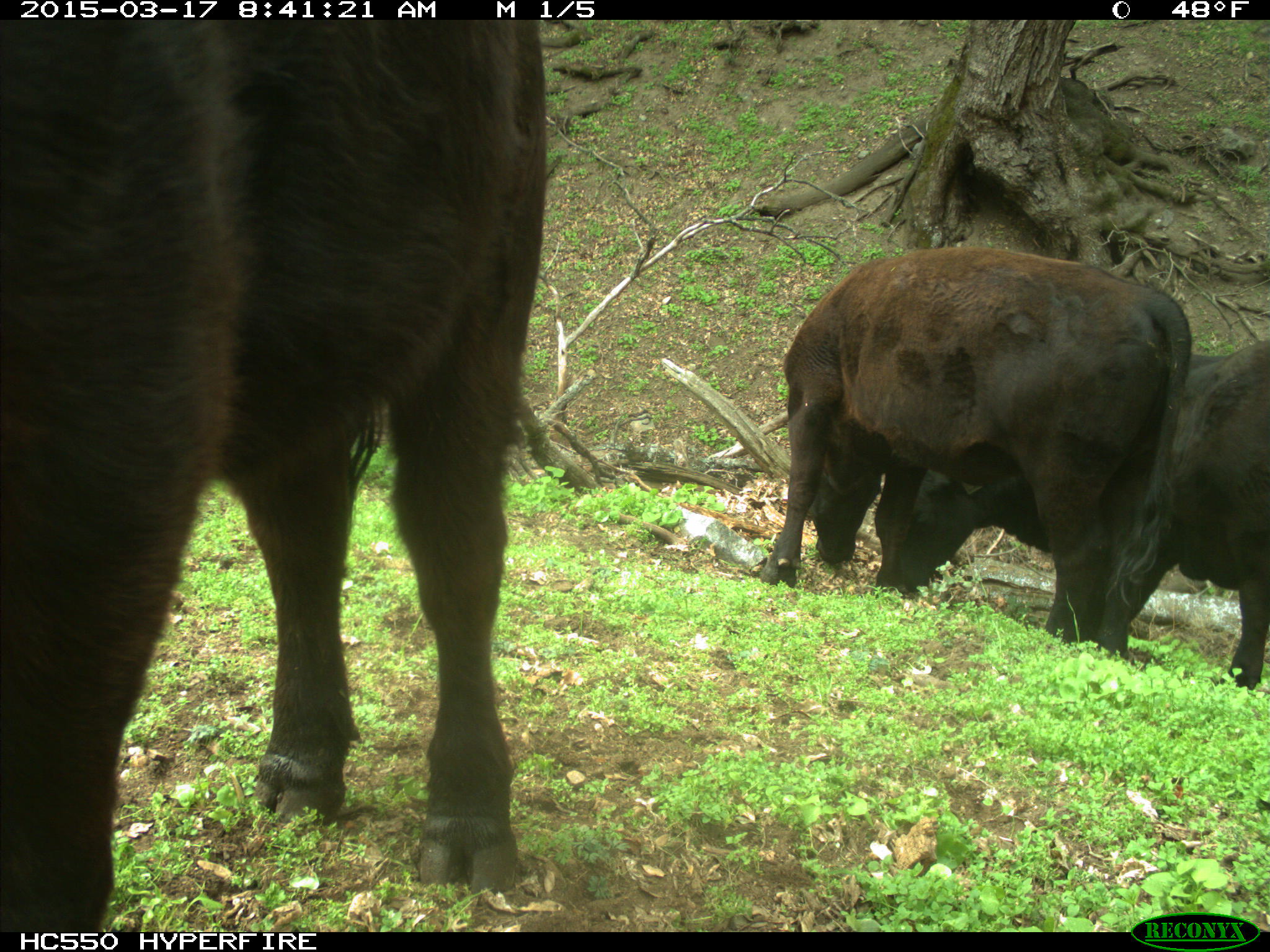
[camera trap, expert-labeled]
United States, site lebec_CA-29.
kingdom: Animalia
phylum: Chordata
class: Mammalia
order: Artiodactyla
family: Bovidae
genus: Bos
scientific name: Bos taurus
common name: domestic cow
Bos taurus (domestic cow).